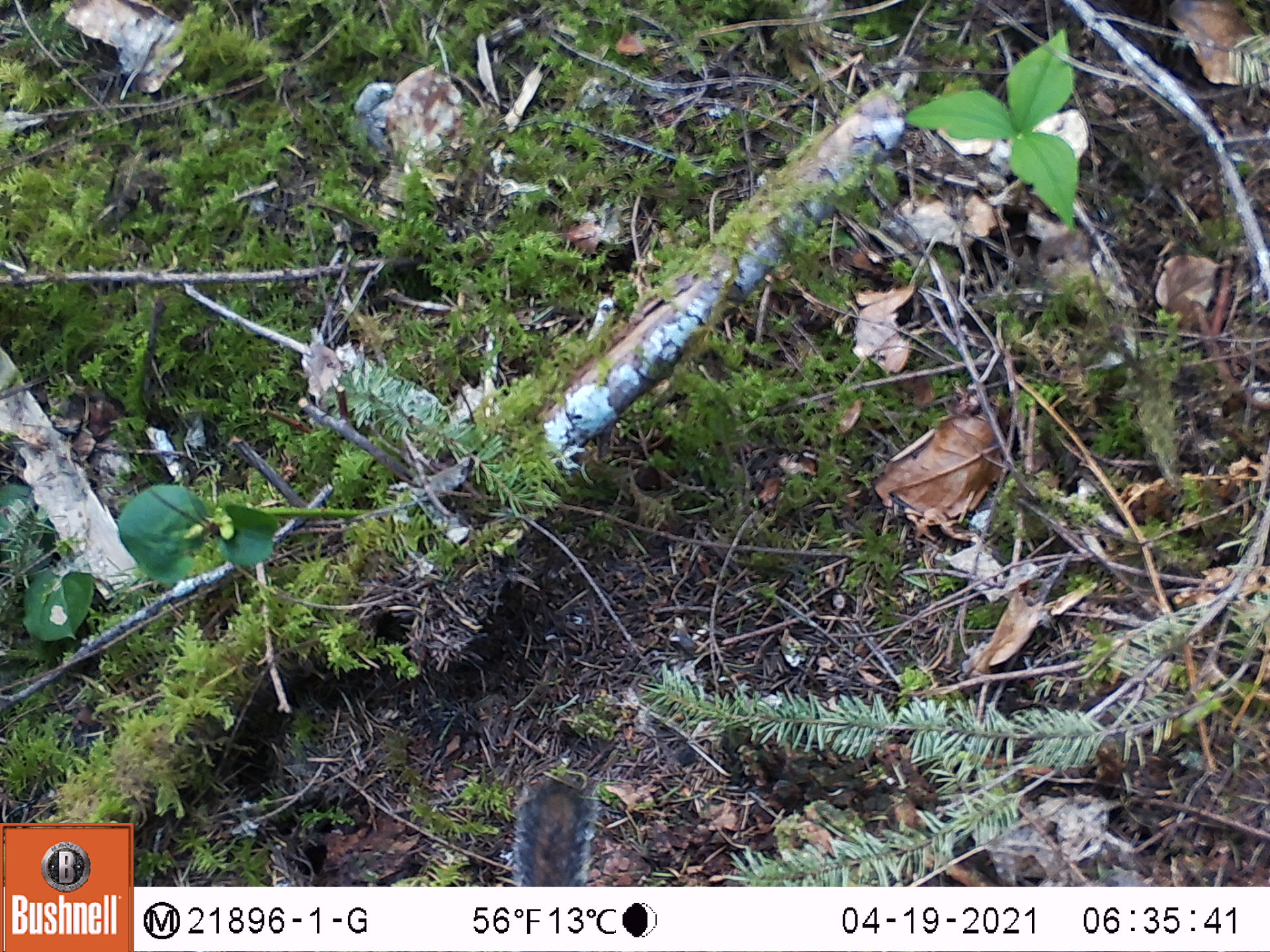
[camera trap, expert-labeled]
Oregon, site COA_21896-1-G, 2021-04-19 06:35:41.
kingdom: Animalia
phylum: Chordata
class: Mammalia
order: Rodentia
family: Sciuridae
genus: Neotamias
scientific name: Neotamias townsendii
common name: townsend's chipmunk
Townsend's chipmunk (Neotamias townsendii).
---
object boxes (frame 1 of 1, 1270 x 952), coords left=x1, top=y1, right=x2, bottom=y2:
townsend's chipmunk: left=510, top=772, right=599, bottom=882